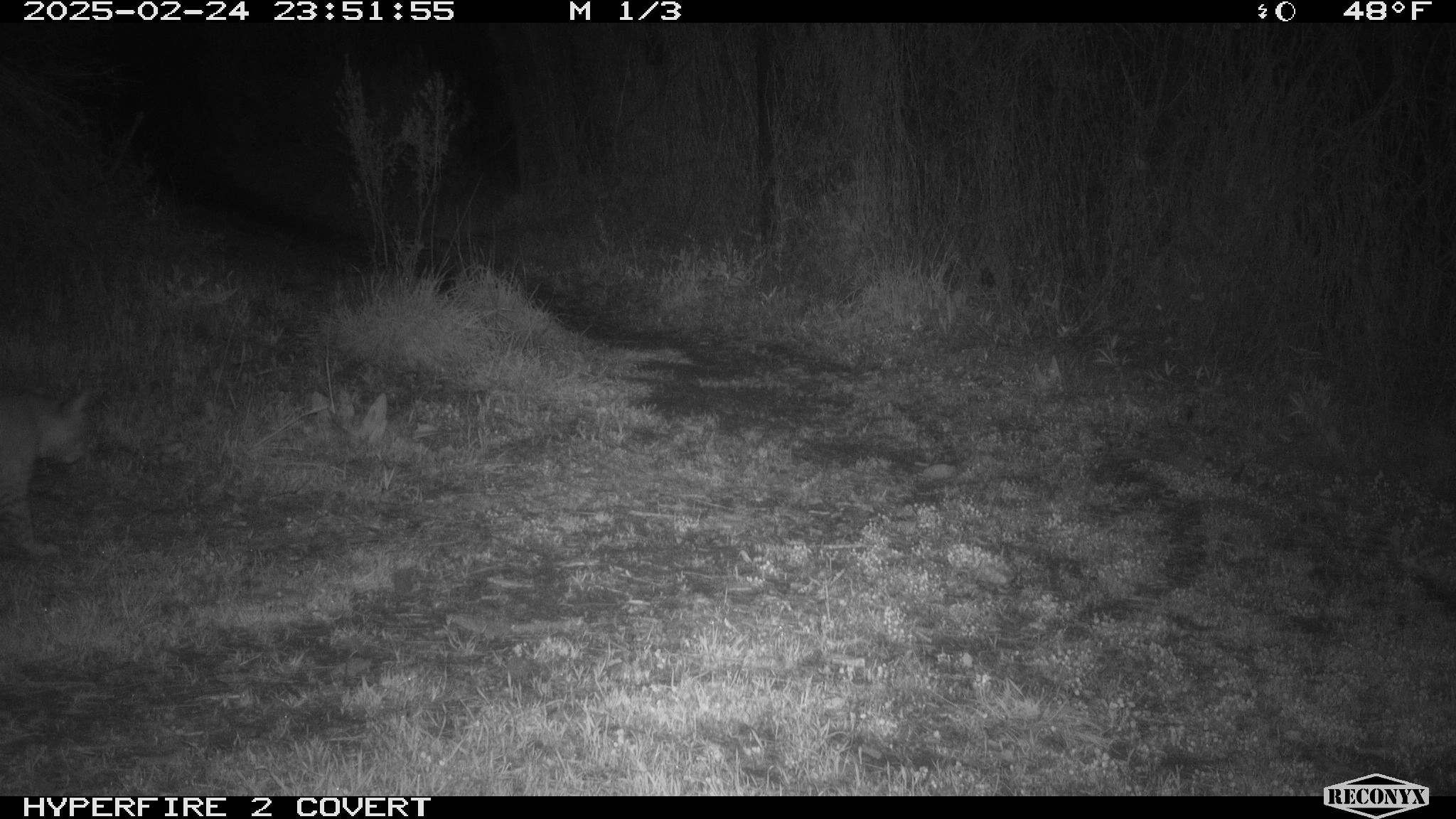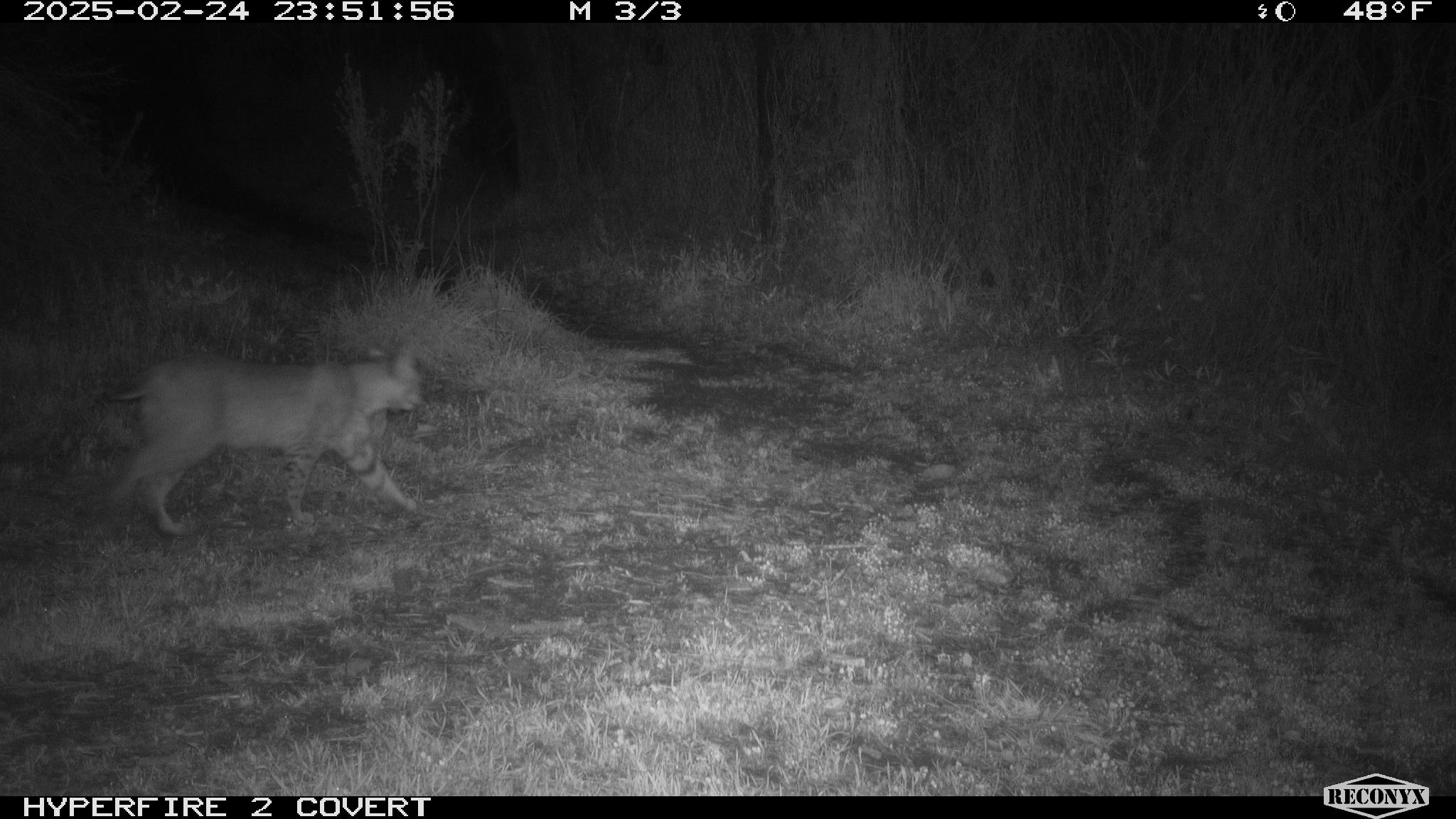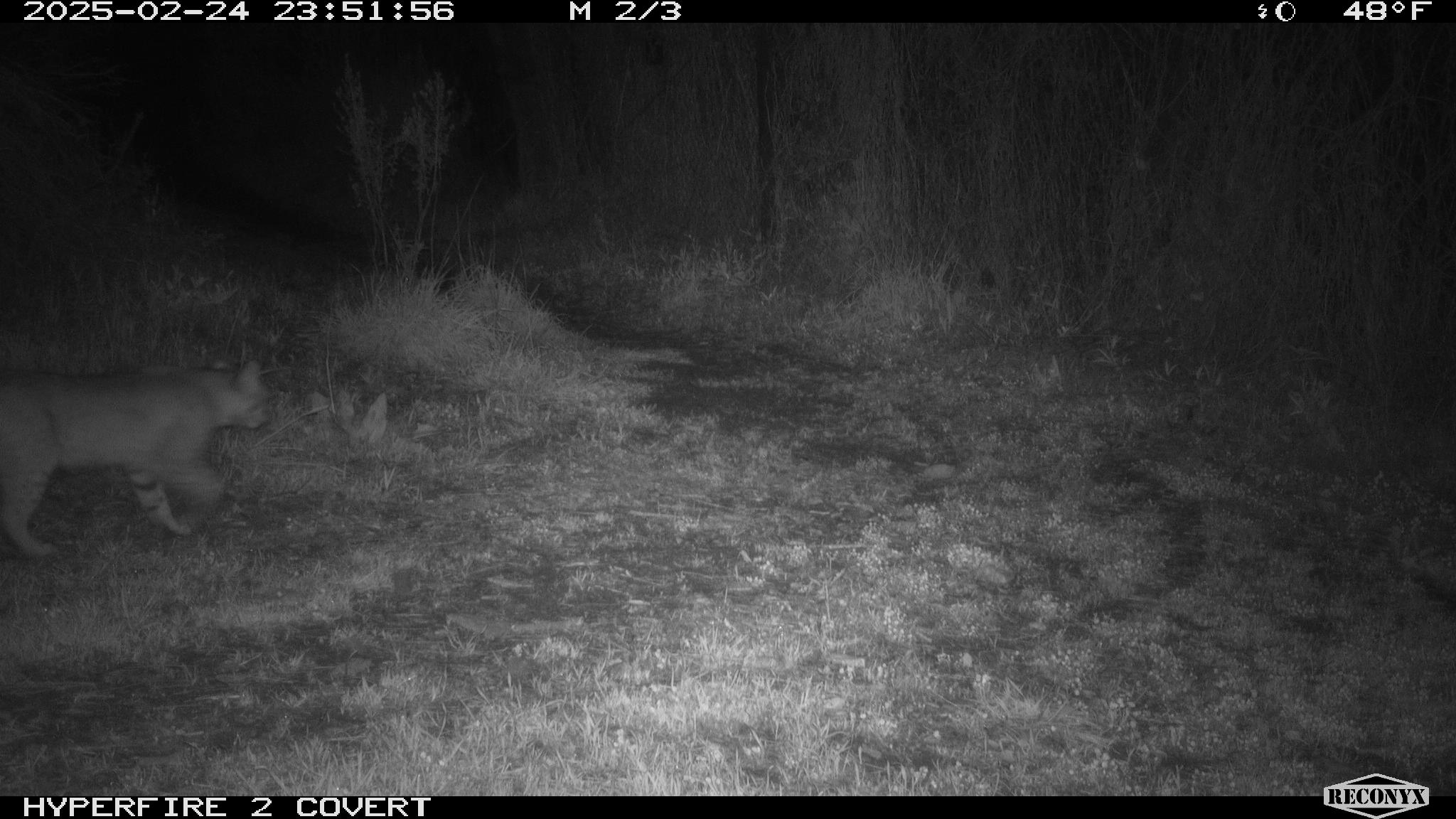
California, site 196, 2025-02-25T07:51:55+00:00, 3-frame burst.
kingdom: Animalia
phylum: Chordata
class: Mammalia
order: Carnivora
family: Felidae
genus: Lynx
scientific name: Lynx rufus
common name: bobcat